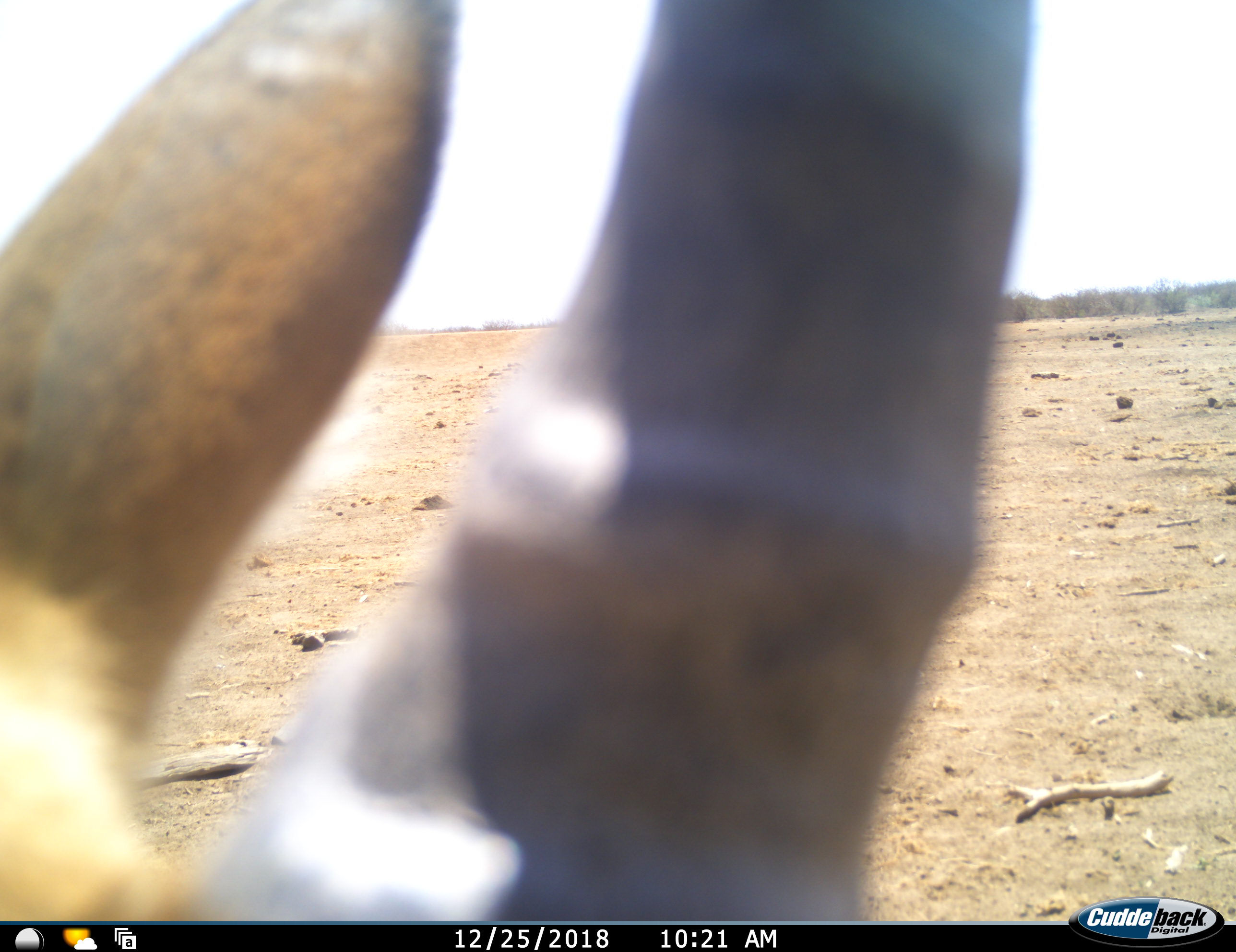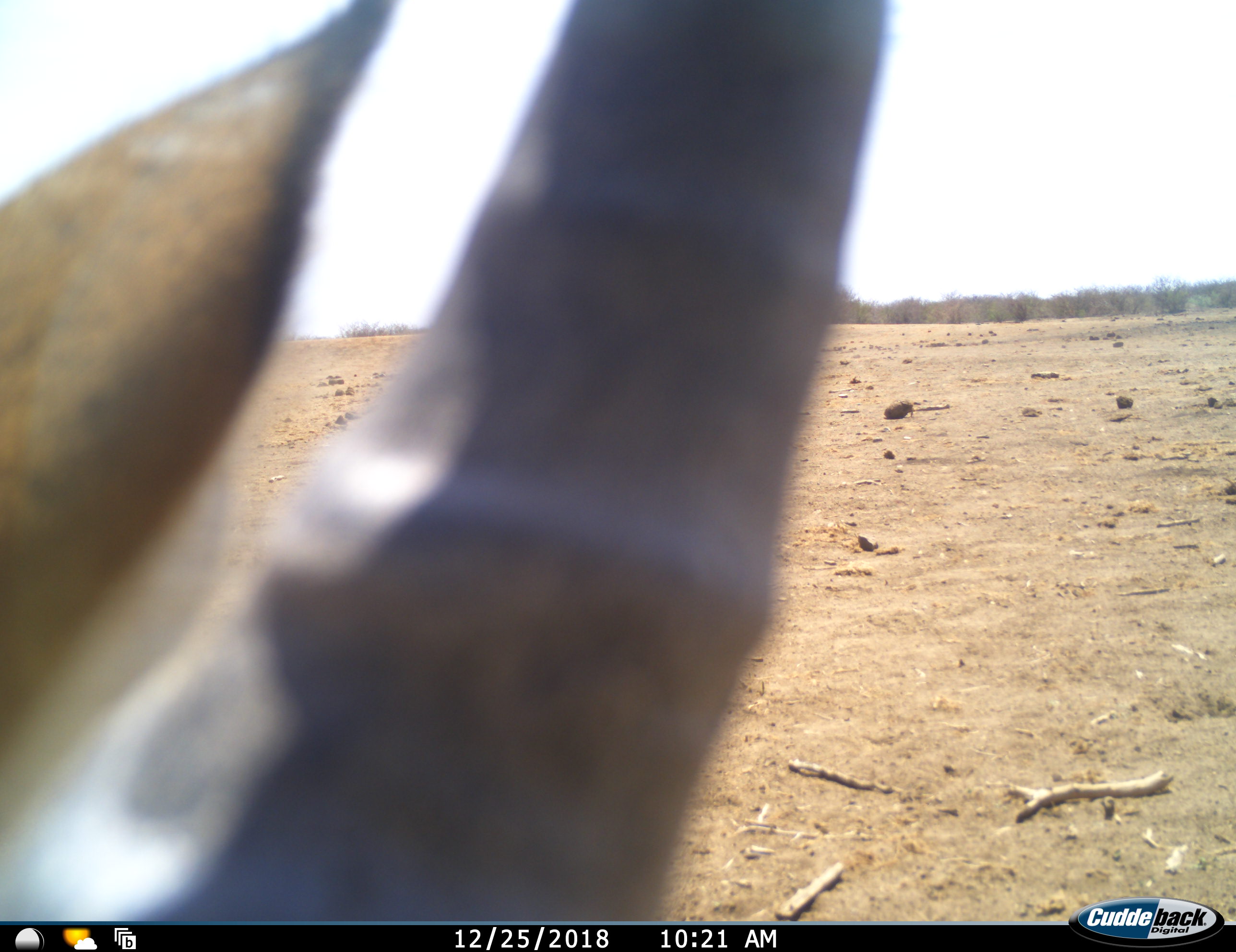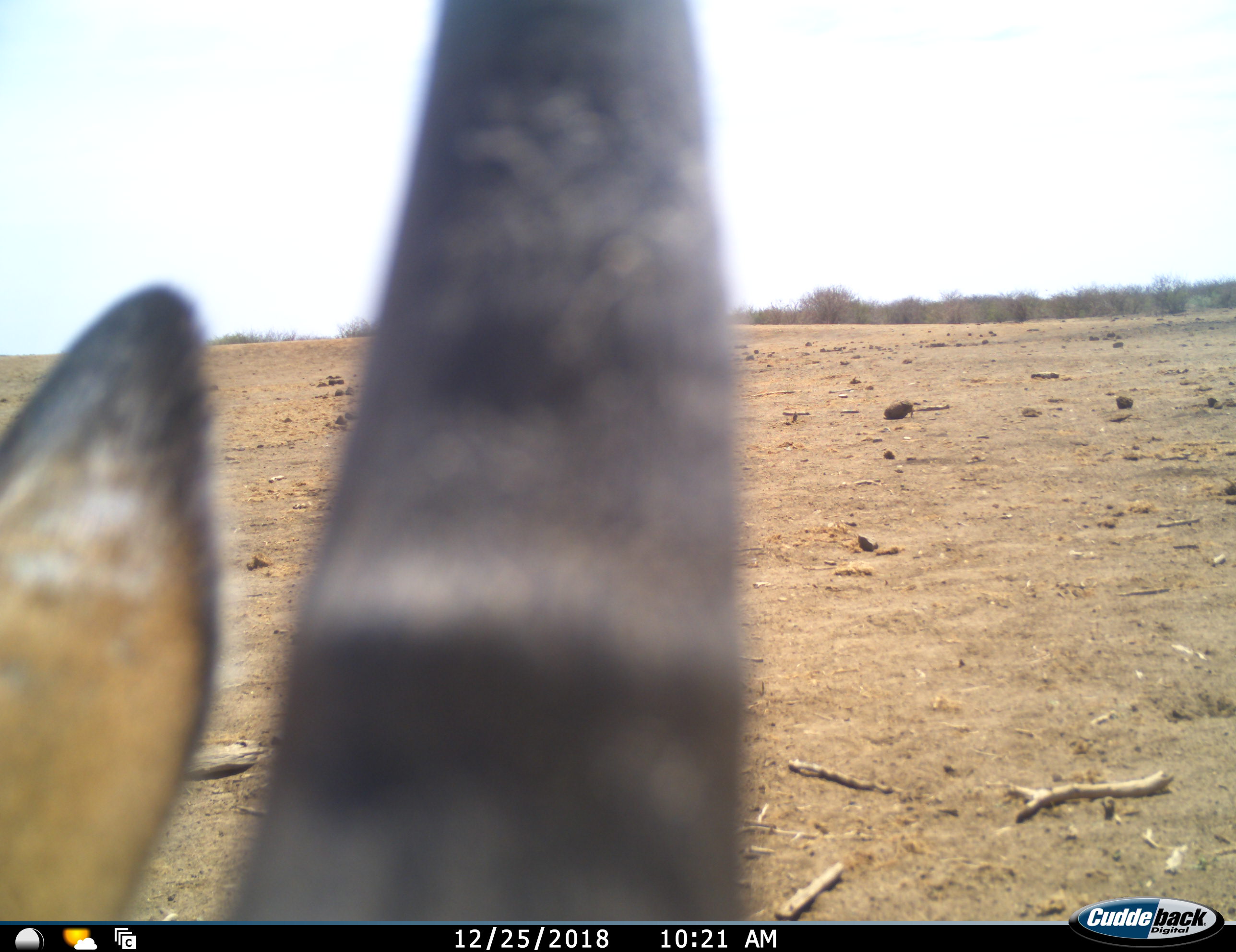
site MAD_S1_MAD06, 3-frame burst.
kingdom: Animalia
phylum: Chordata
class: Mammalia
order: Artiodactyla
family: Bovidae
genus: Aepyceros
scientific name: Aepyceros melampus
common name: impala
Impala (Aepyceros melampus), count 1. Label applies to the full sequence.